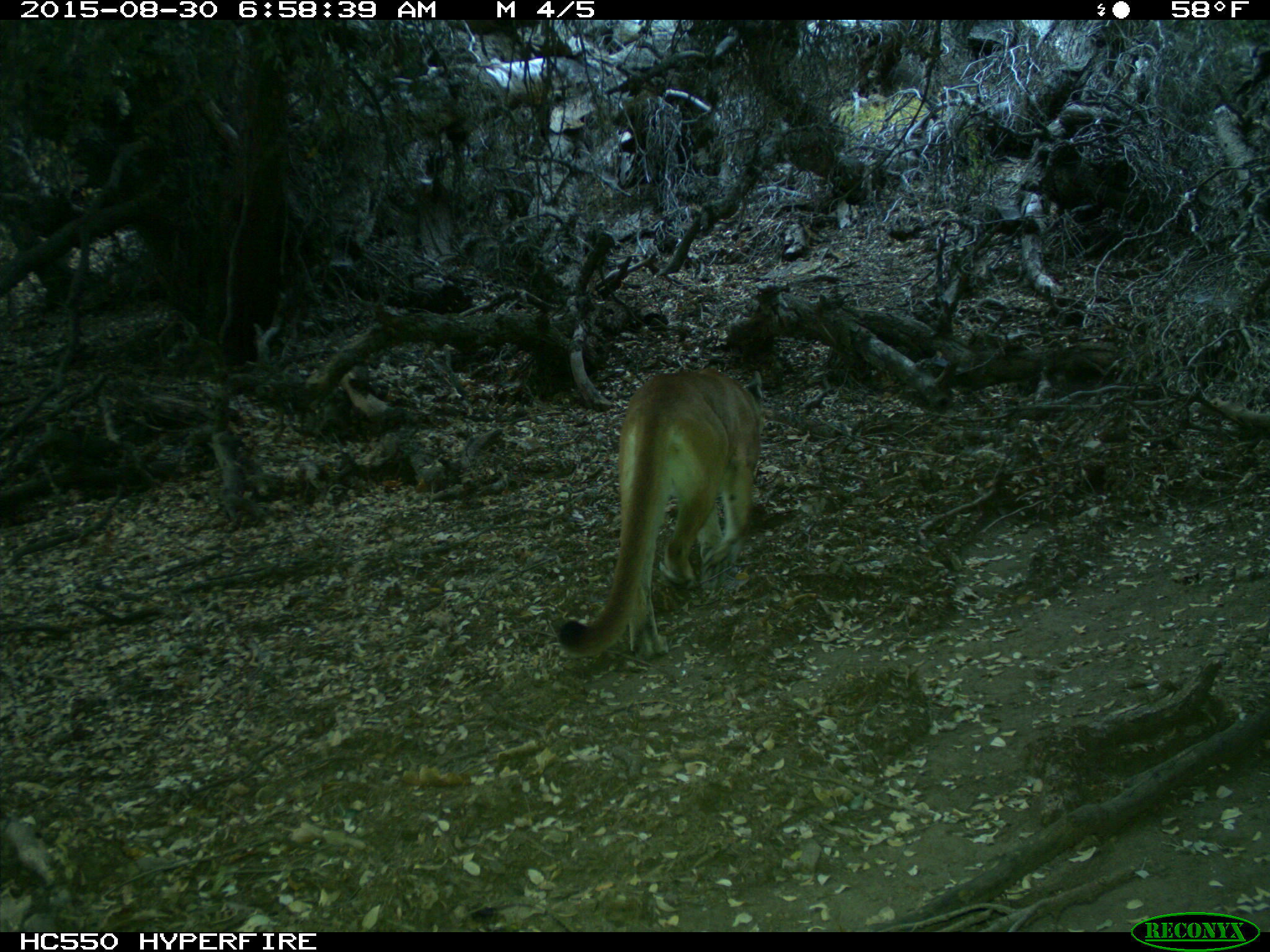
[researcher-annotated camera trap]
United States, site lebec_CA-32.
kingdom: Animalia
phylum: Chordata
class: Mammalia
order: Carnivora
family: Felidae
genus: Puma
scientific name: Puma concolor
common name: mountain lion